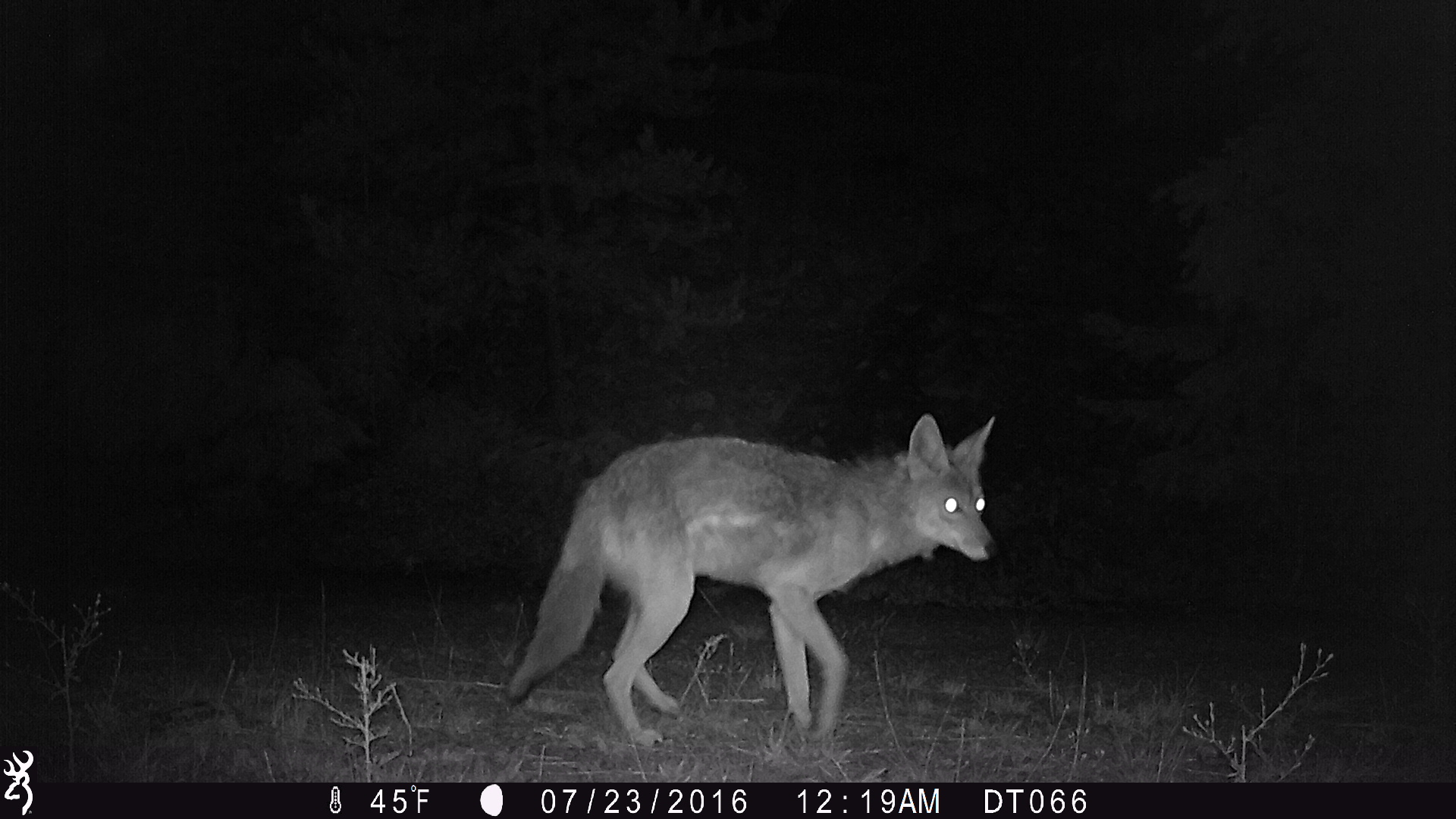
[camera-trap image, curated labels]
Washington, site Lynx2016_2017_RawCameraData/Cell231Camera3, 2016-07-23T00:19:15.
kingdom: Animalia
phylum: Chordata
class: Mammalia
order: Carnivora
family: Canidae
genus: Canis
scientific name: Canis latrans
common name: coyote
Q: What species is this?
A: Canis latrans (coyote).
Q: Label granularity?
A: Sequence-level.